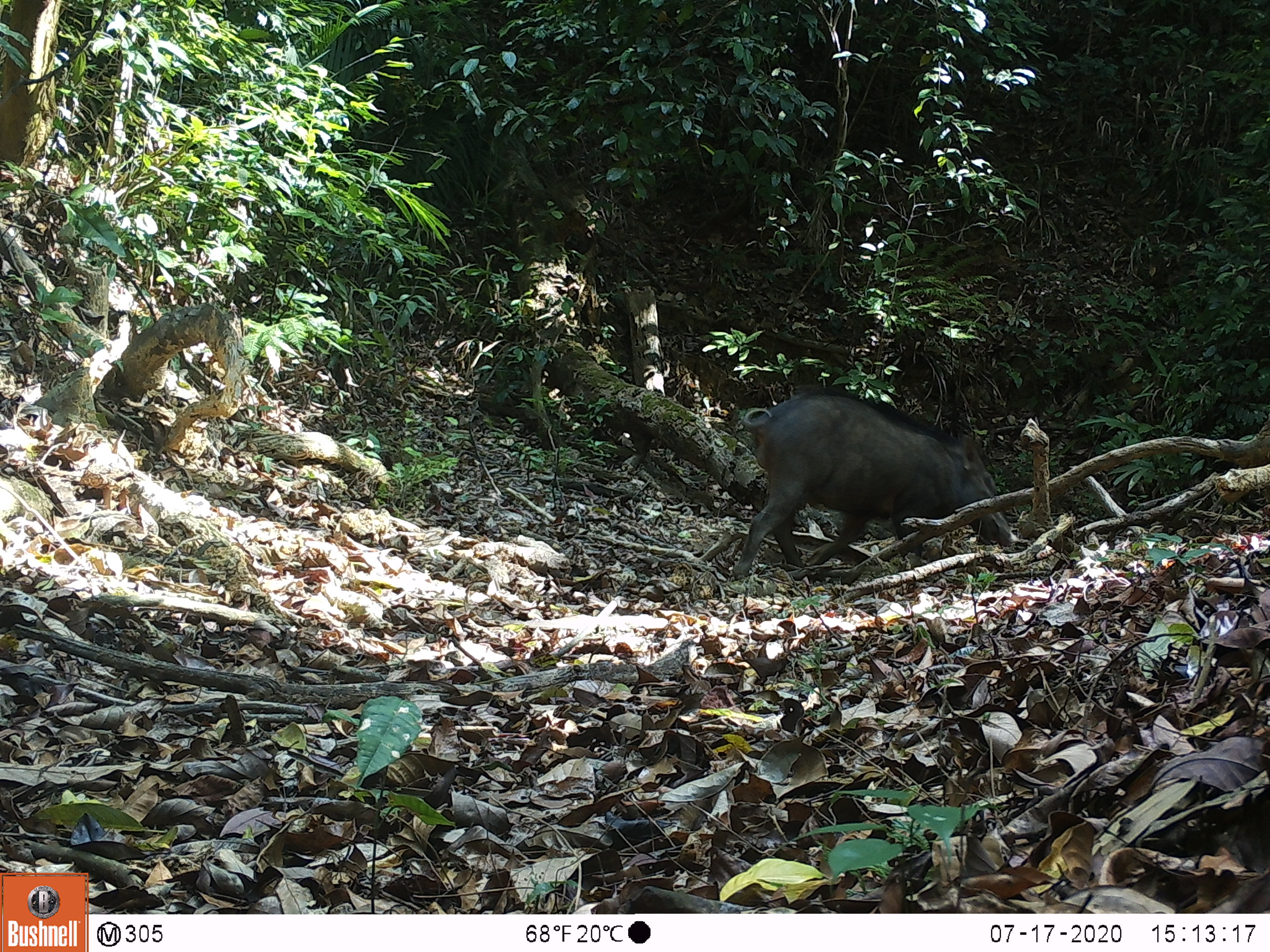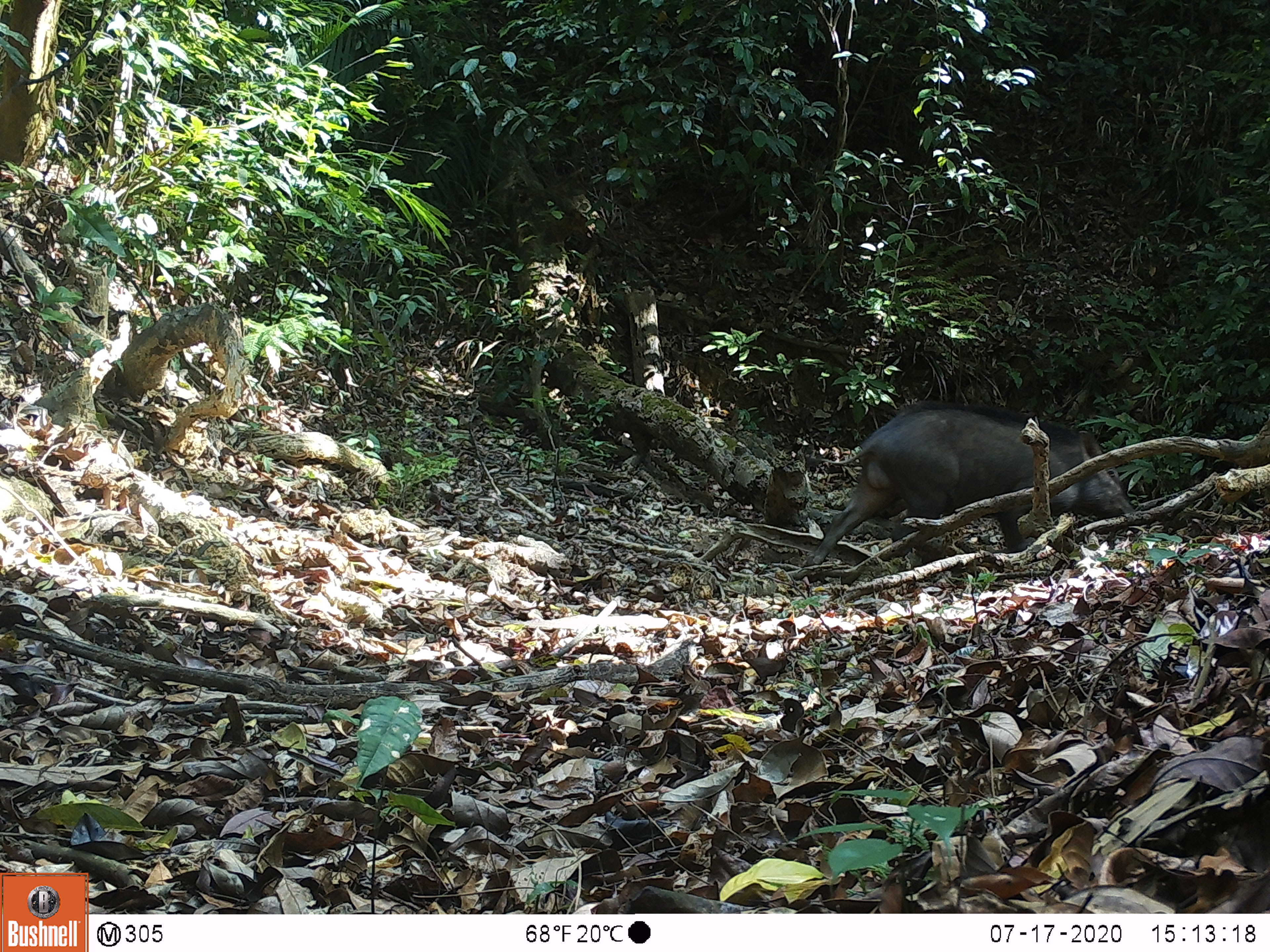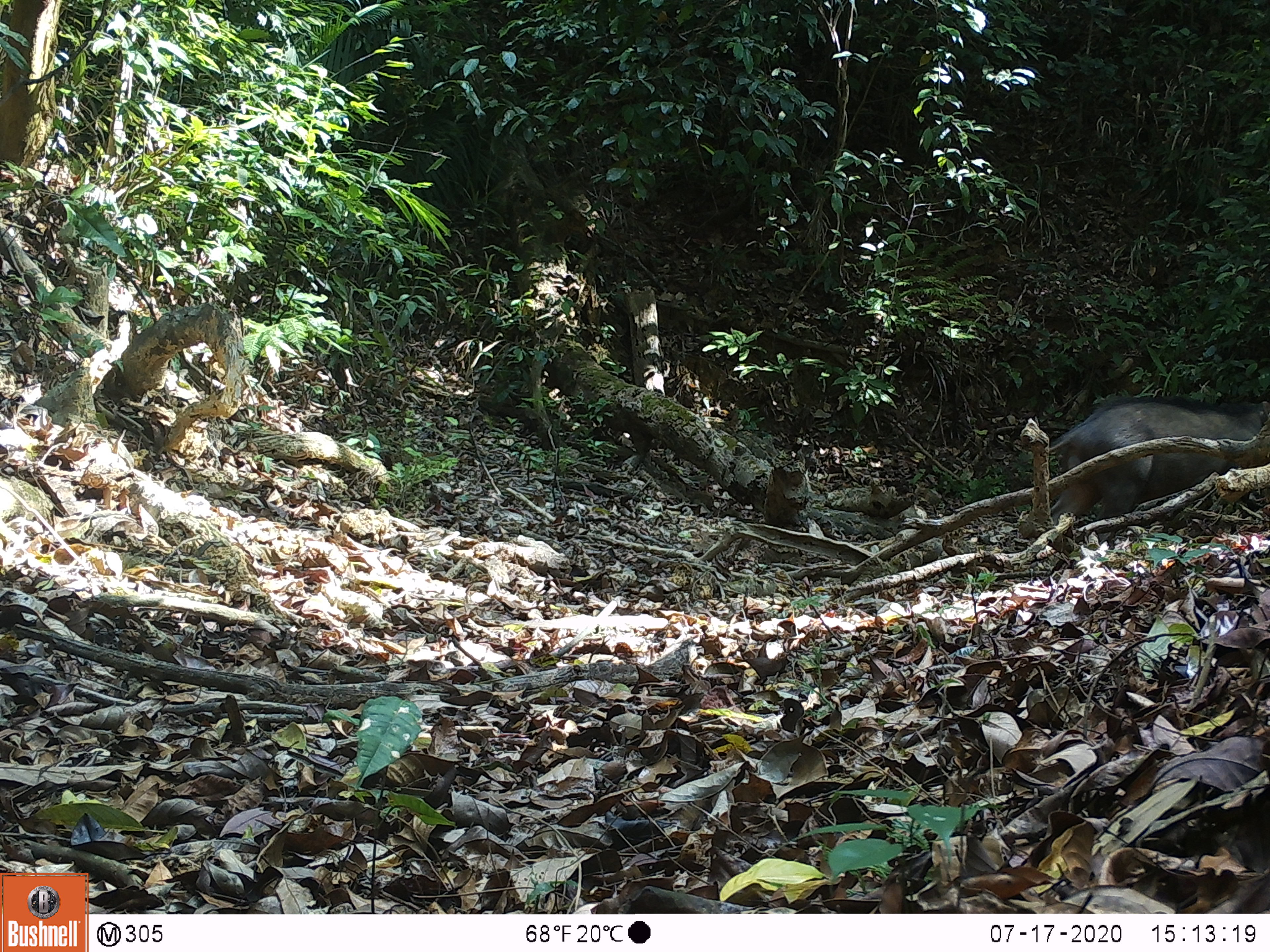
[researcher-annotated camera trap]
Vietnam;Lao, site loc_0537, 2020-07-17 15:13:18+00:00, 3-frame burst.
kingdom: Animalia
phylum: Chordata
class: Mammalia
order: Artiodactyla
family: Suidae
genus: Sus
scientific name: Sus scrofa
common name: eurasian wild pig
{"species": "eurasian wild pig (Sus scrofa)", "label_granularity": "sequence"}